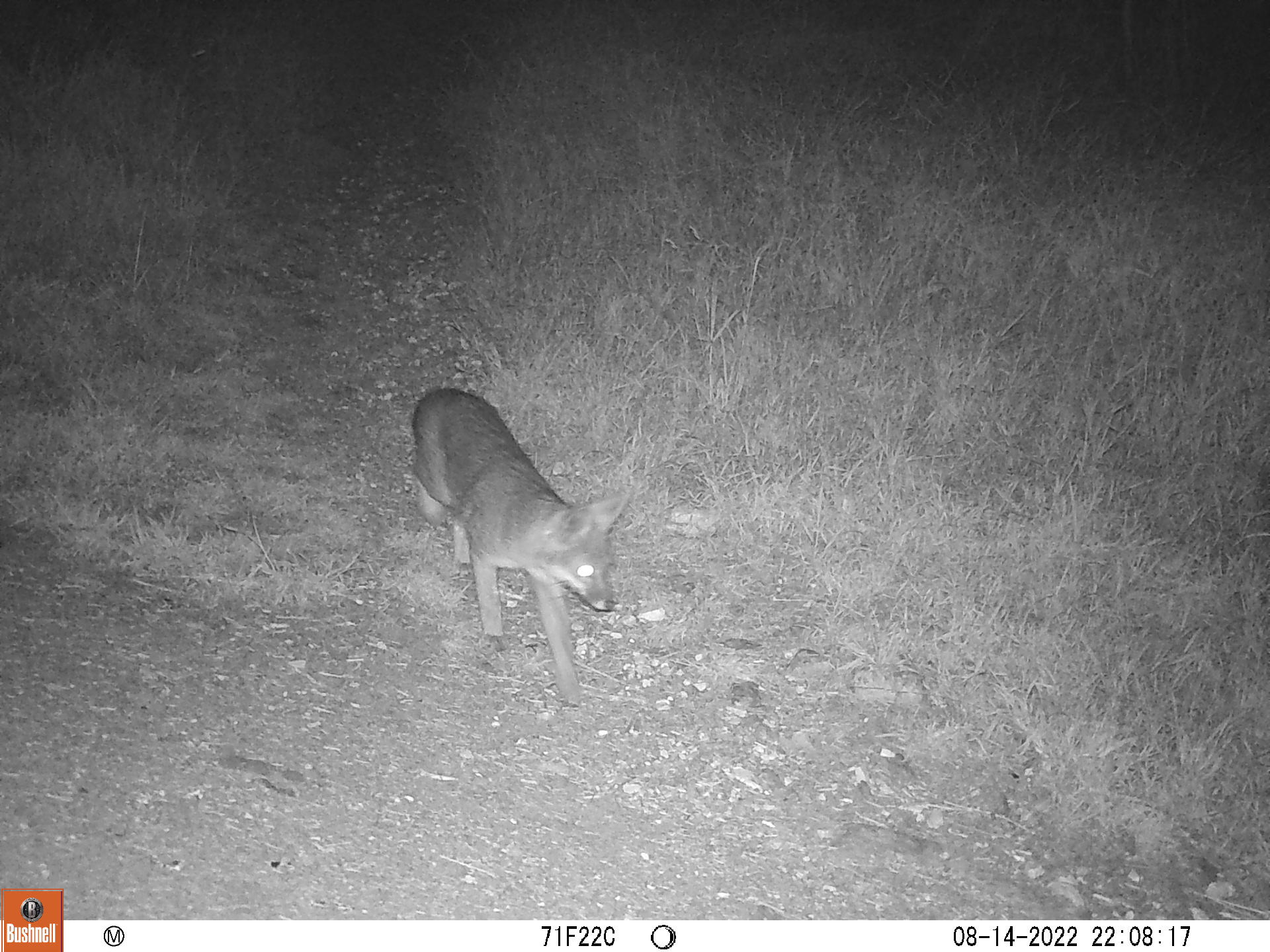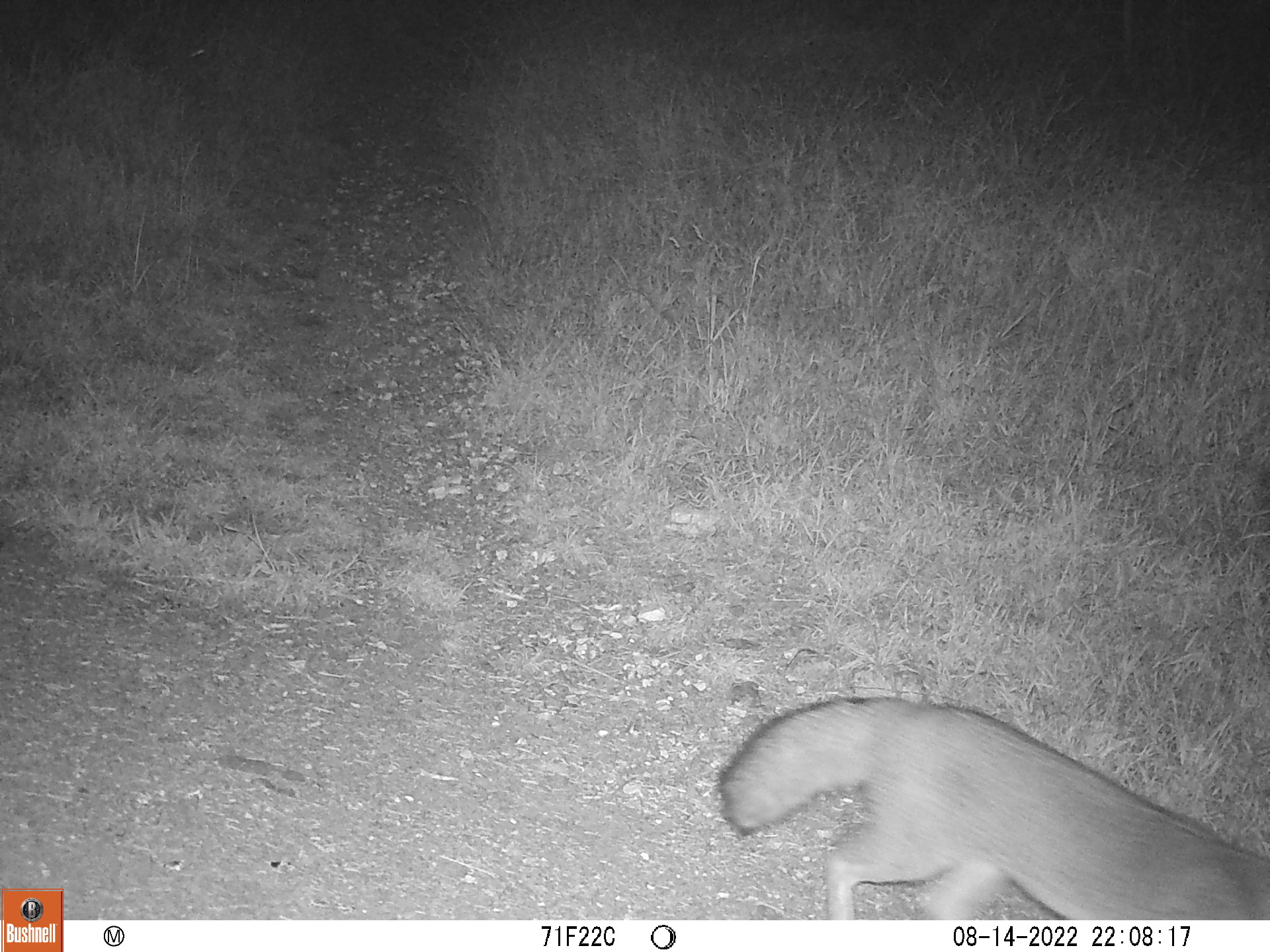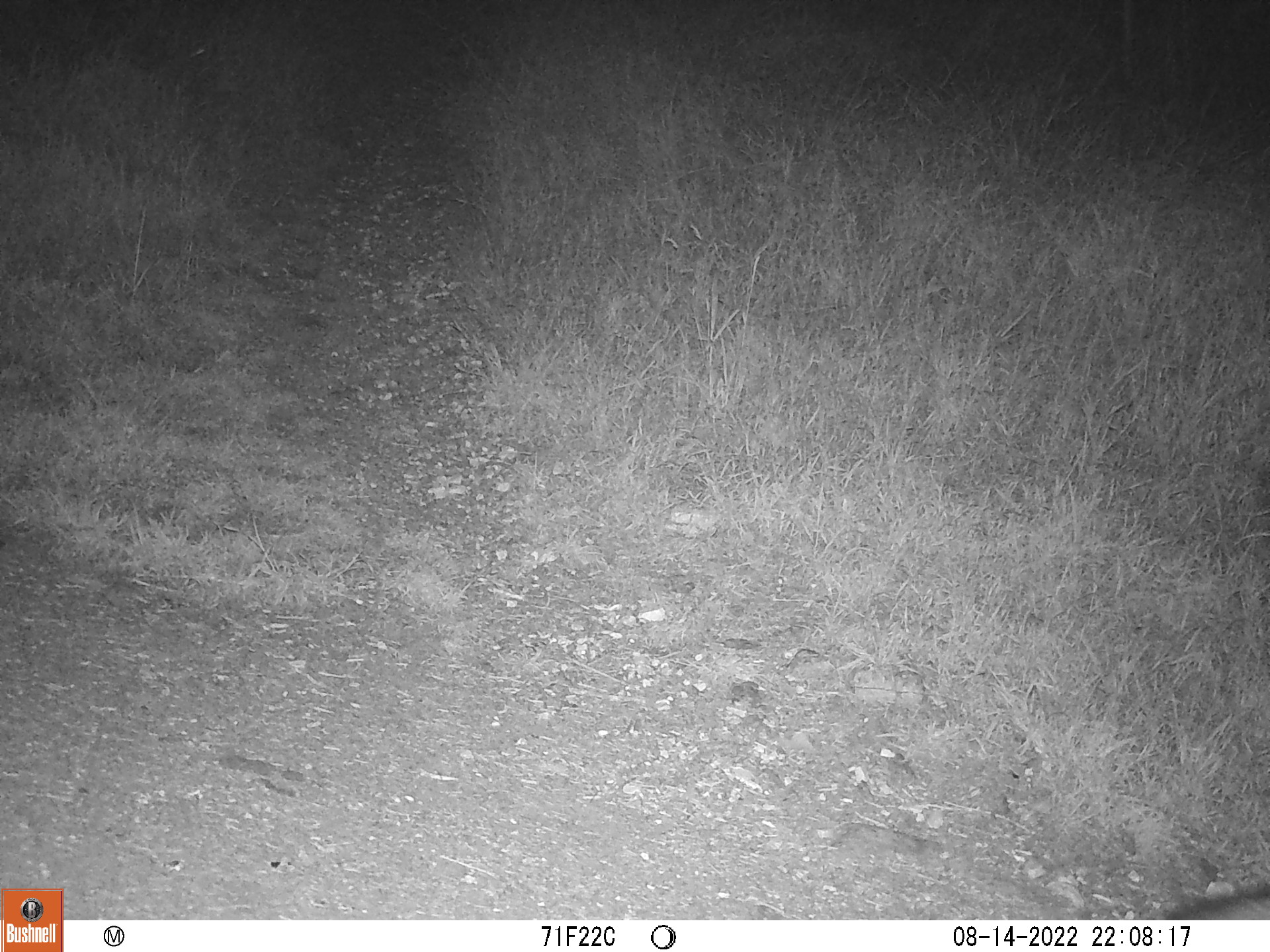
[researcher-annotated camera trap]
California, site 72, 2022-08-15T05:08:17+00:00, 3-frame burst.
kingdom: Animalia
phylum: Chordata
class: Mammalia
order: Carnivora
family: Canidae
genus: Urocyon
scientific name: Urocyon cinereoargenteus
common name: gray fox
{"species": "gray fox (Urocyon cinereoargenteus)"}